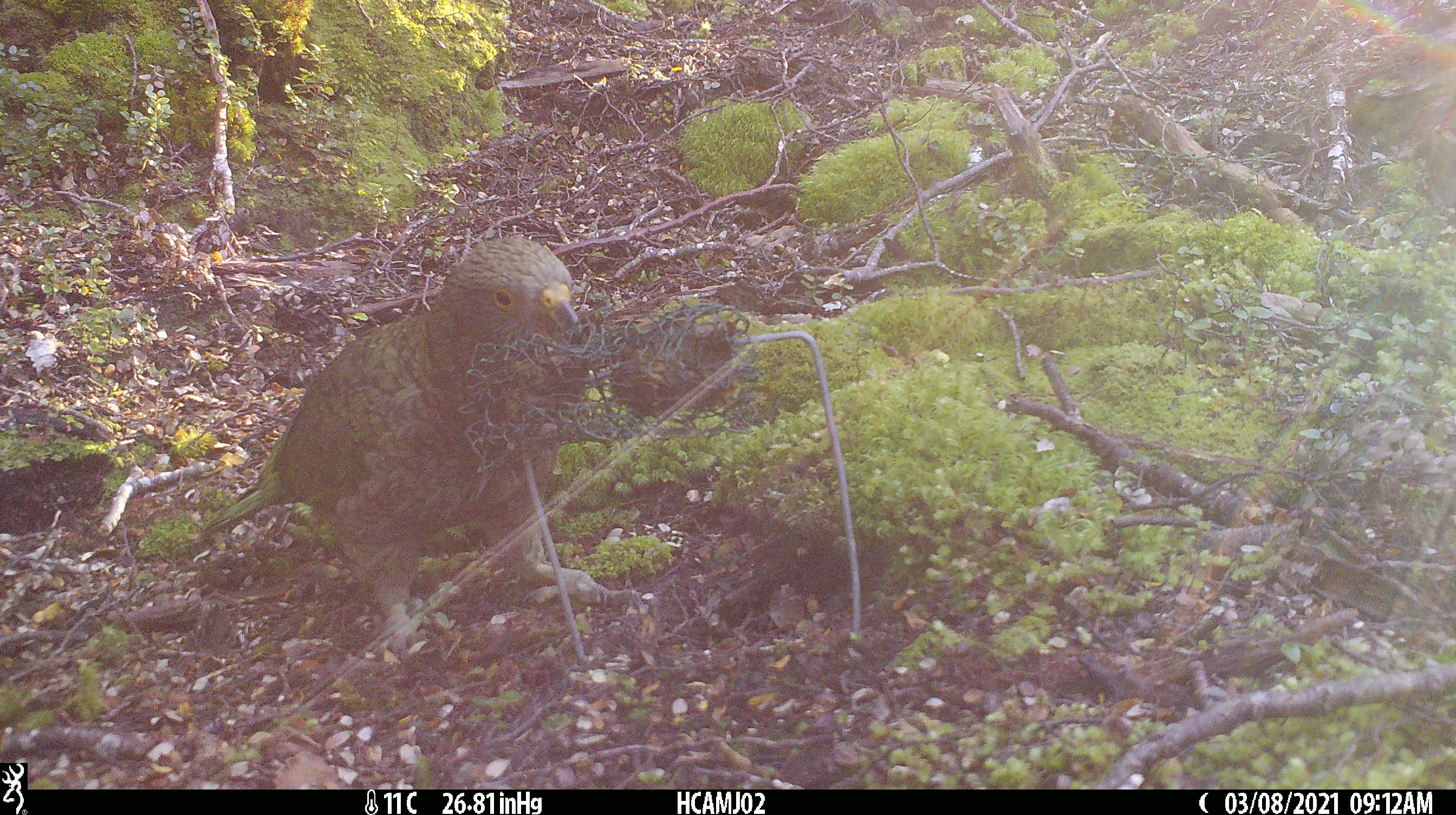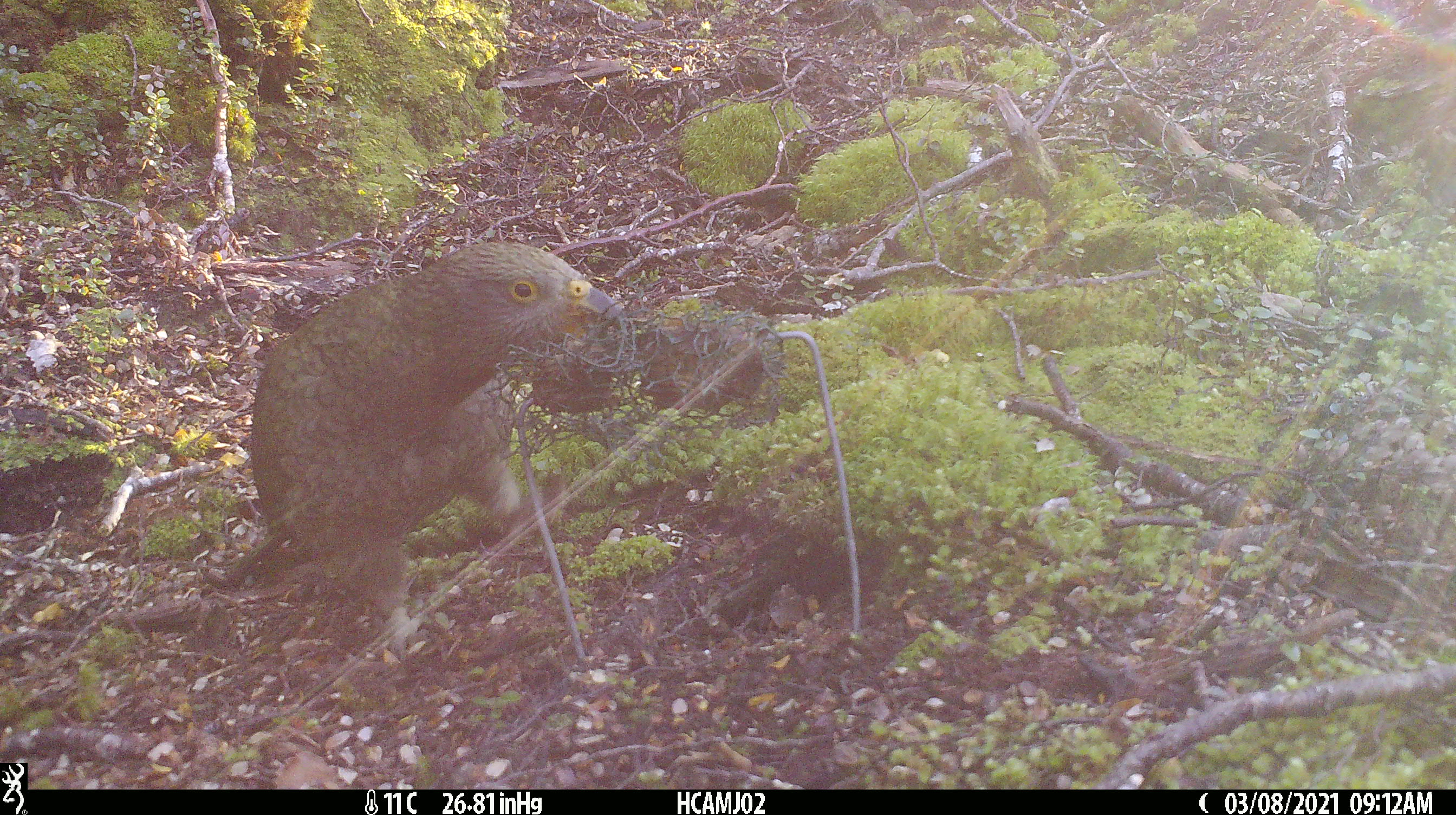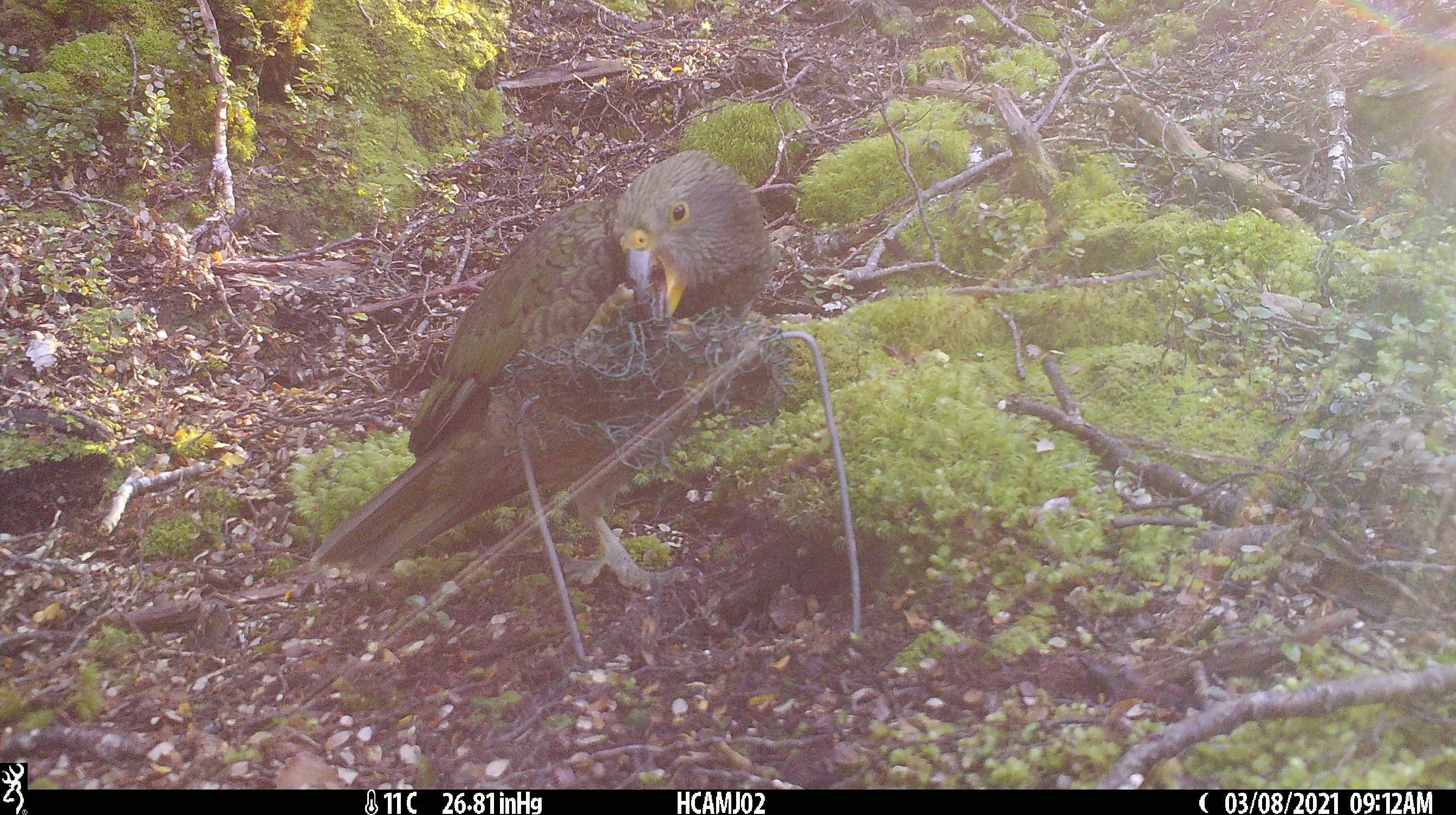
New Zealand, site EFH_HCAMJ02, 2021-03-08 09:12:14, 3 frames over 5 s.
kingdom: Animalia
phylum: Chordata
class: Aves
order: Psittaciformes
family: Strigopidae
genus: Nestor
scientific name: Nestor notabilis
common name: kea